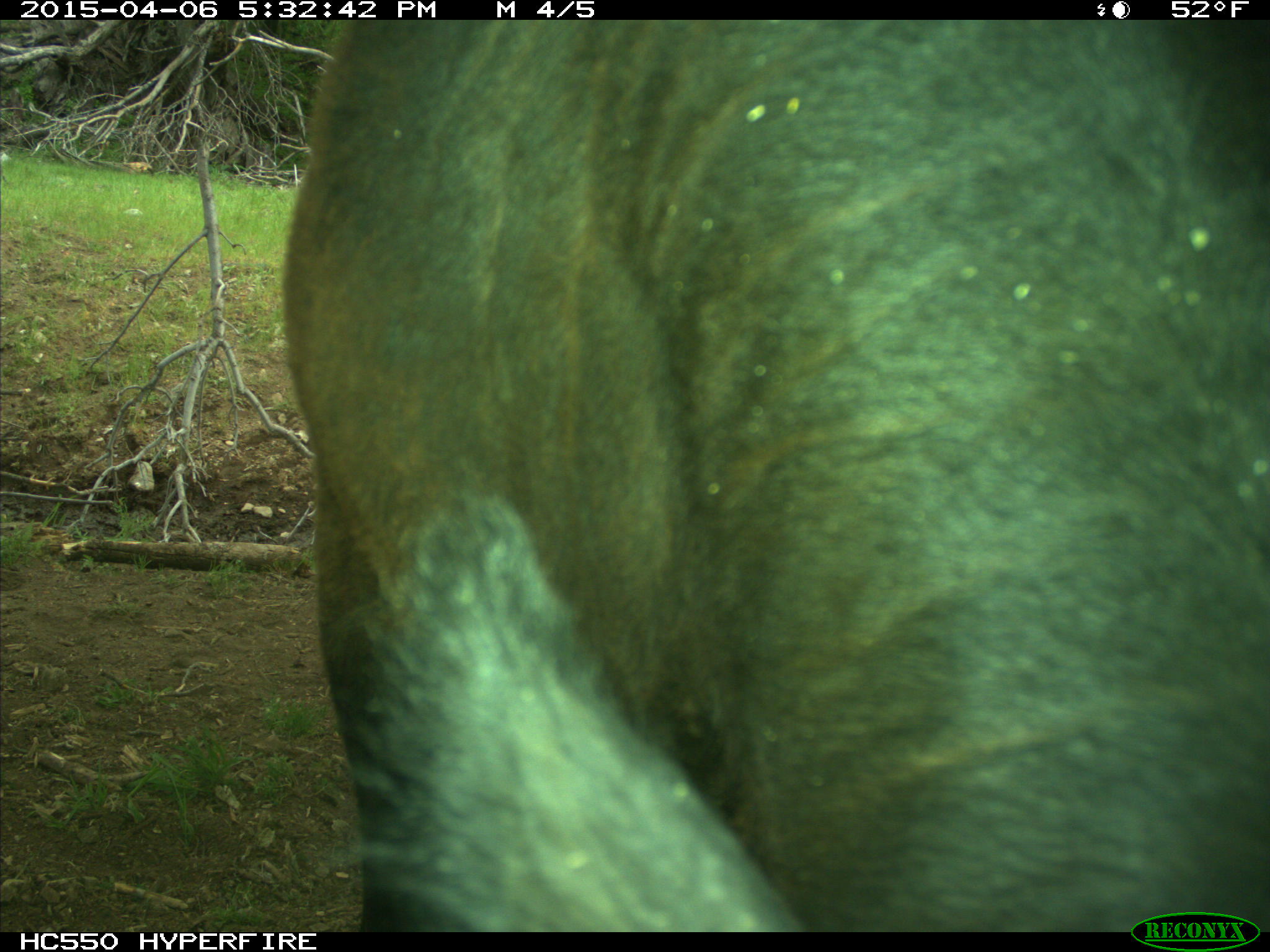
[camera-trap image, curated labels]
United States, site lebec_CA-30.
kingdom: Animalia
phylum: Chordata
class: Mammalia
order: Artiodactyla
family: Bovidae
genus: Bos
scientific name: Bos taurus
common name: domestic cow